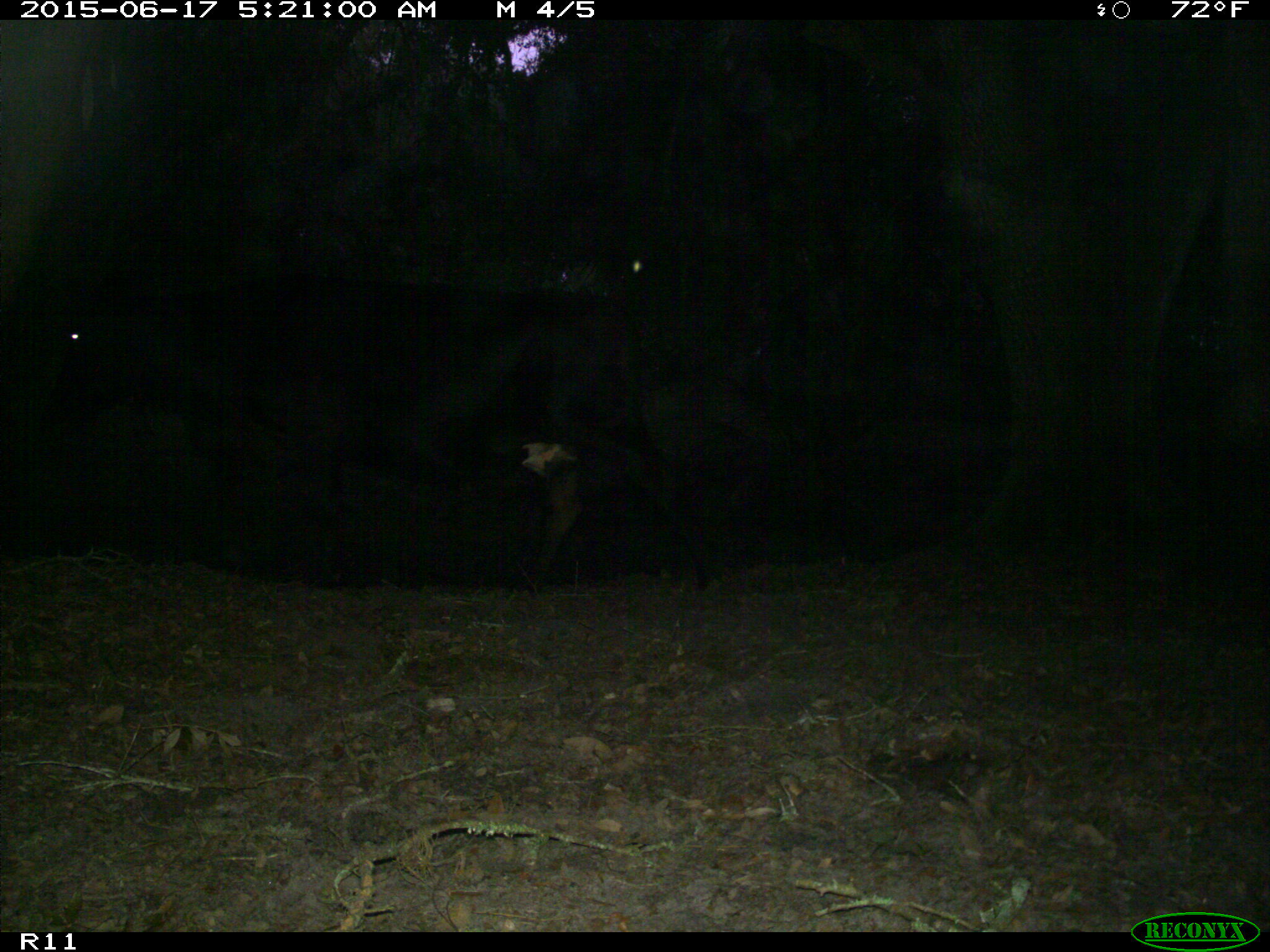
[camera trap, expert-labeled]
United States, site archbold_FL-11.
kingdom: Animalia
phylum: Chordata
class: Mammalia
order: Artiodactyla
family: Bovidae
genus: Bos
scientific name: Bos taurus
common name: domestic cow